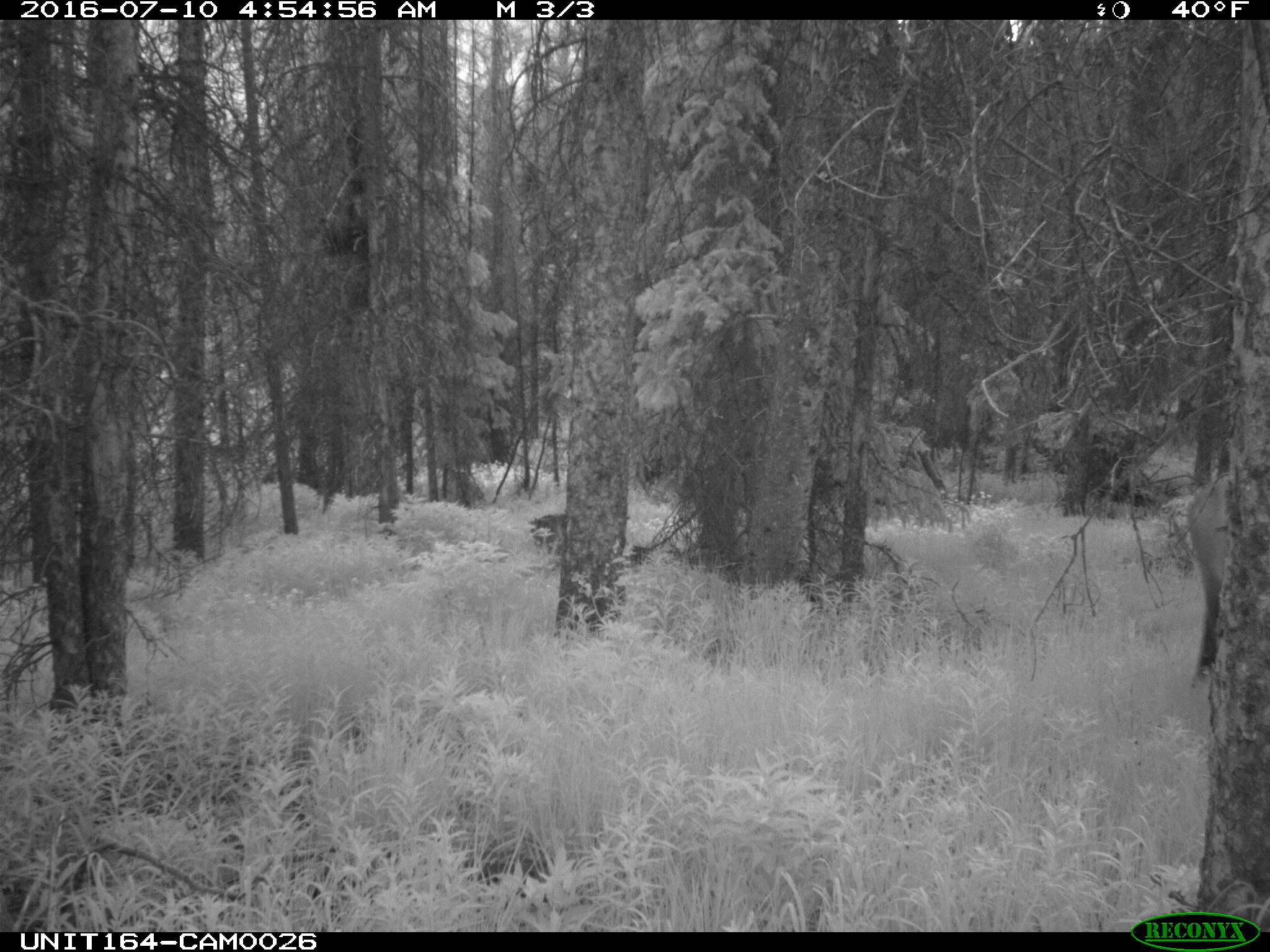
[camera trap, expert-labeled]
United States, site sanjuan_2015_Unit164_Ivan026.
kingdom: Animalia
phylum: Chordata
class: Mammalia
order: Artiodactyla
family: Cervidae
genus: Cervus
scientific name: Cervus elaphus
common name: red deer